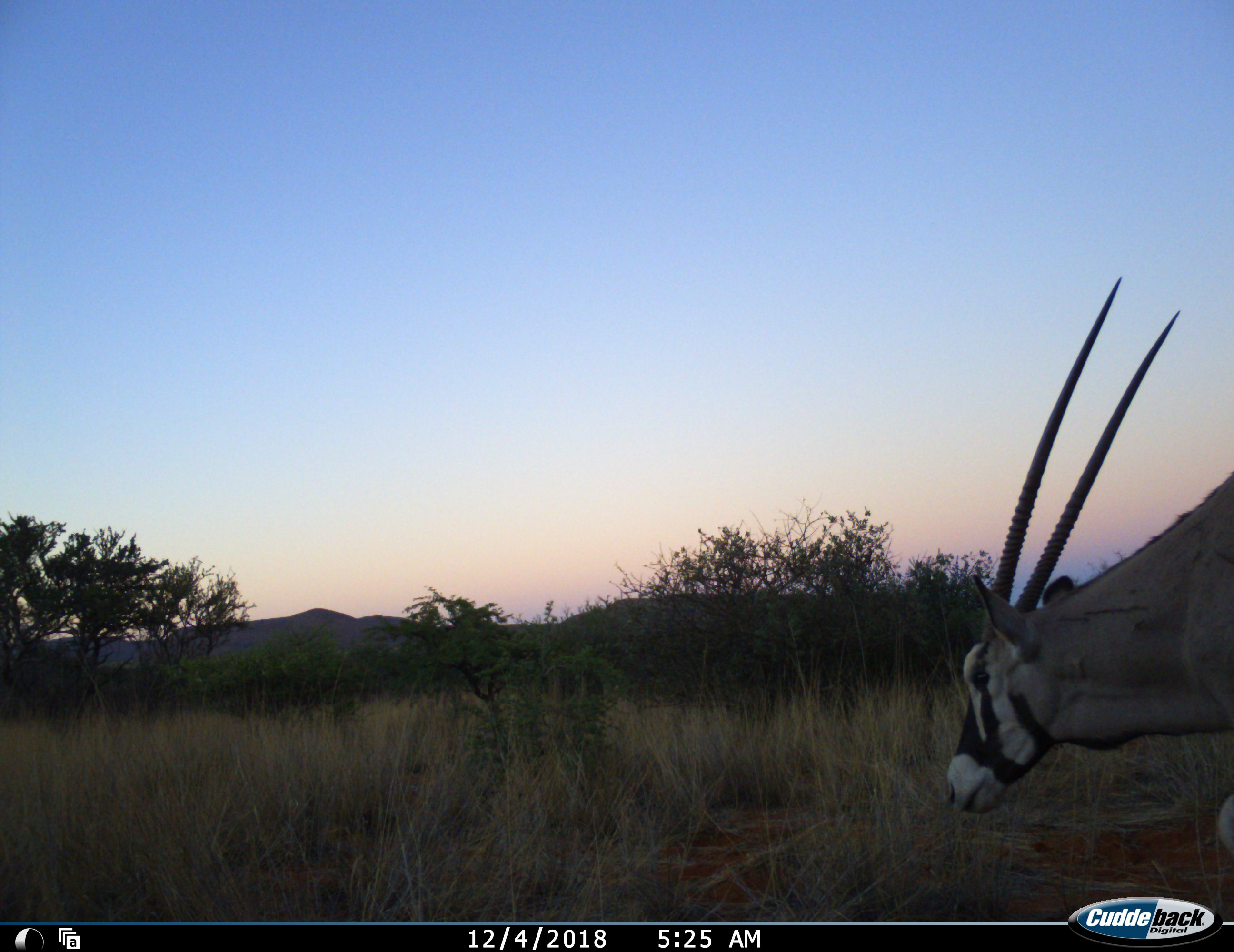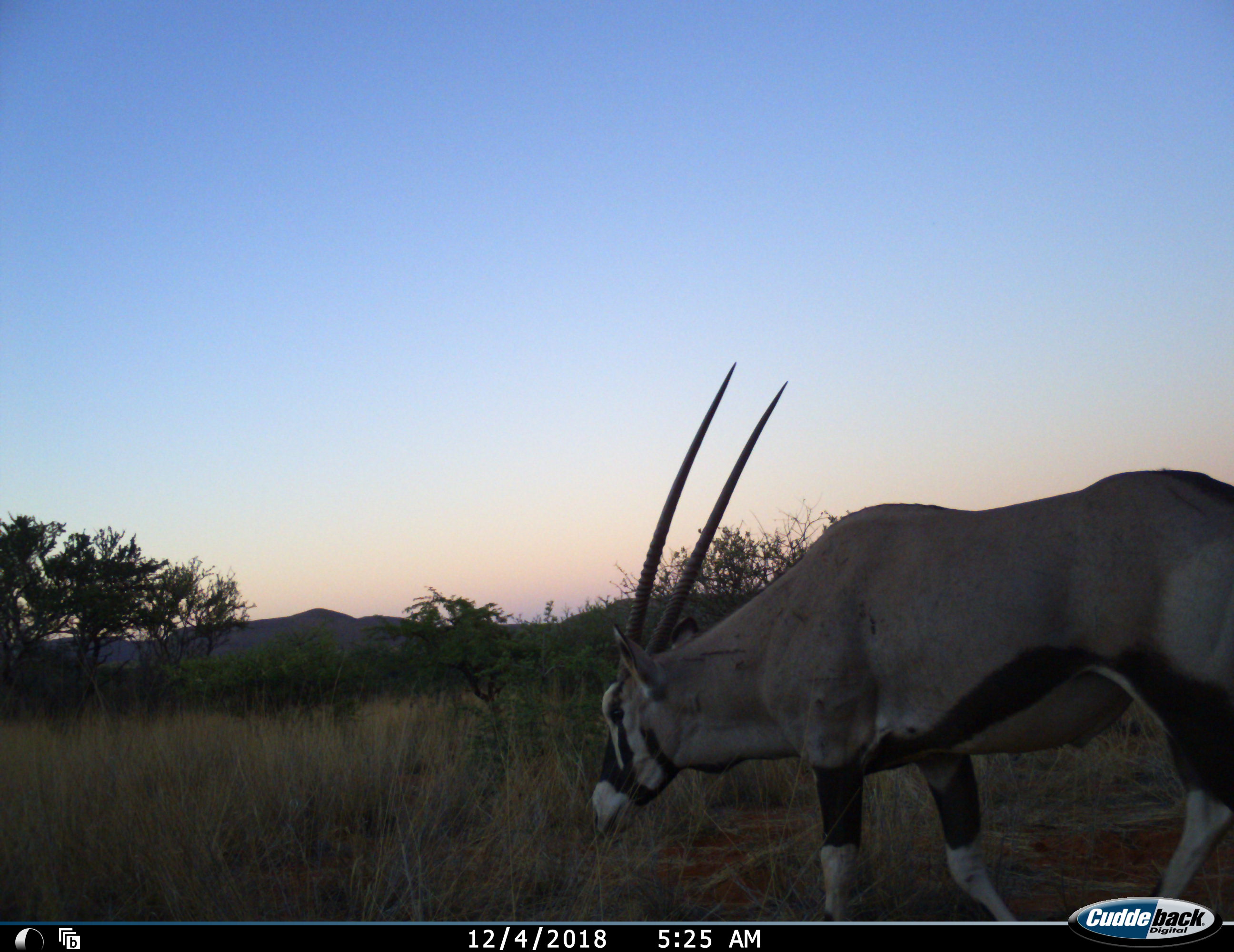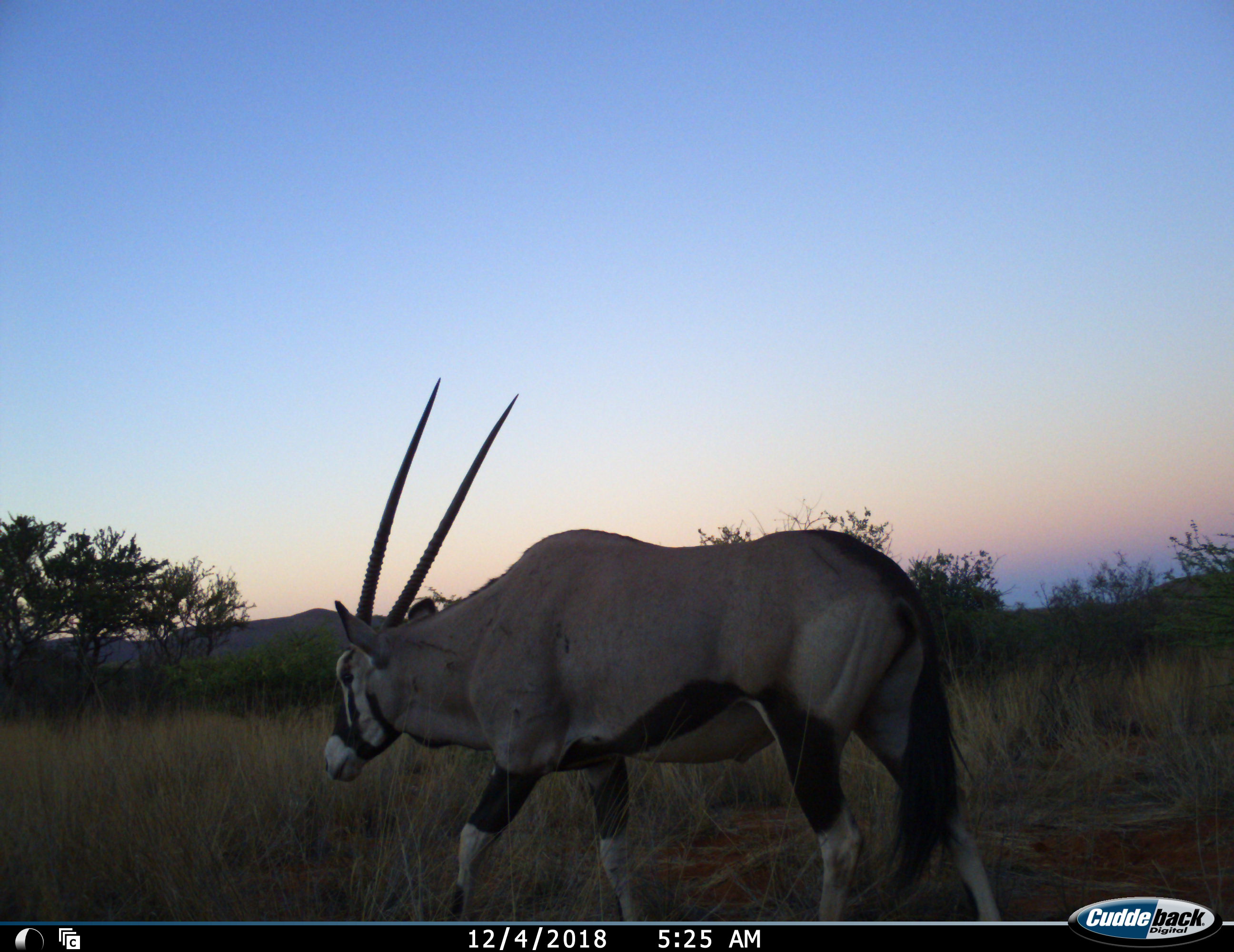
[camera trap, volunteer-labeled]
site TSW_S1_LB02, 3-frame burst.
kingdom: Animalia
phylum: Chordata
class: Mammalia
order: Artiodactyla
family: Bovidae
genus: Oryx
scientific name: Oryx gazella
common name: gemsbok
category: oryx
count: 1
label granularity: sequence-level